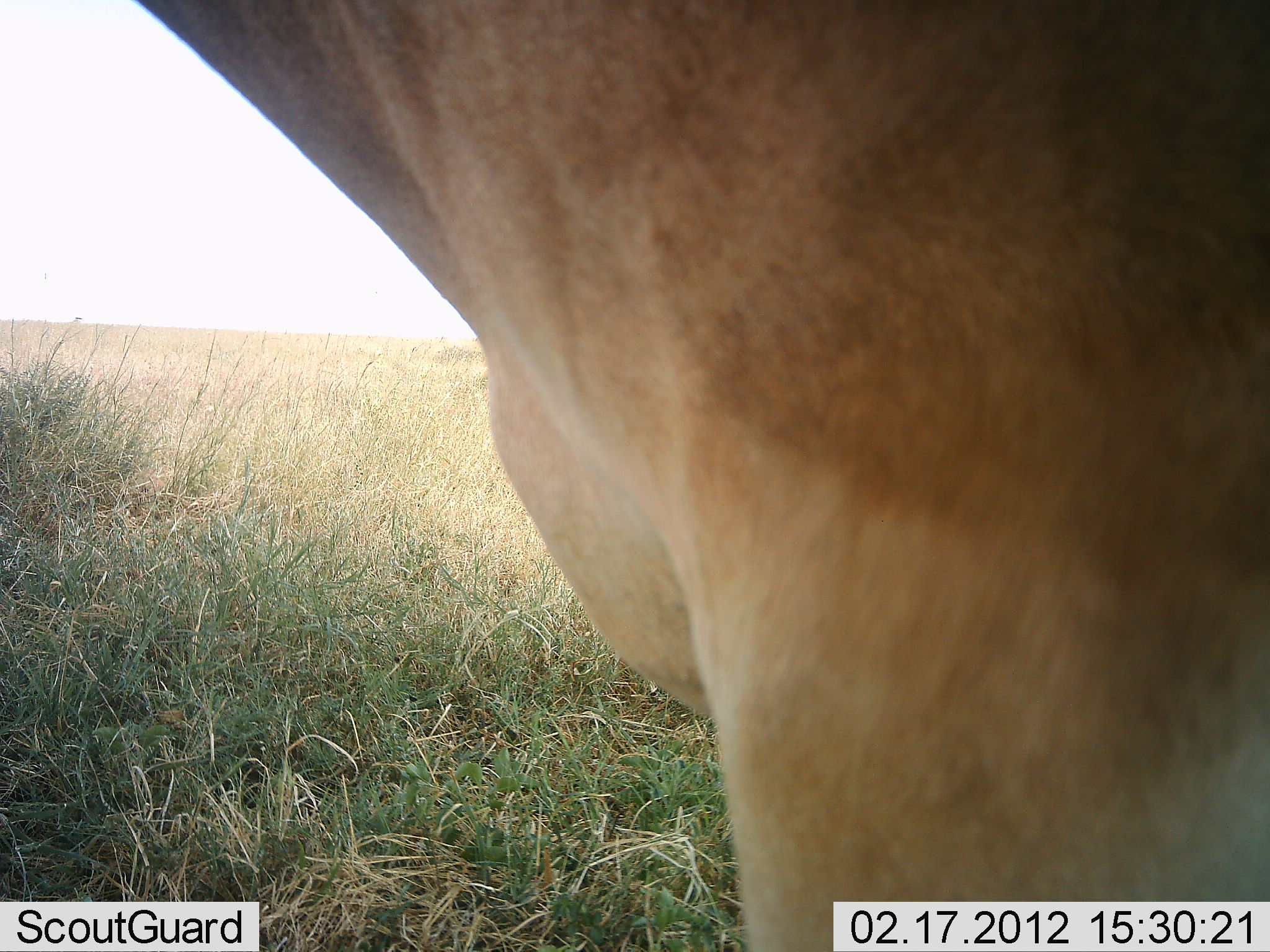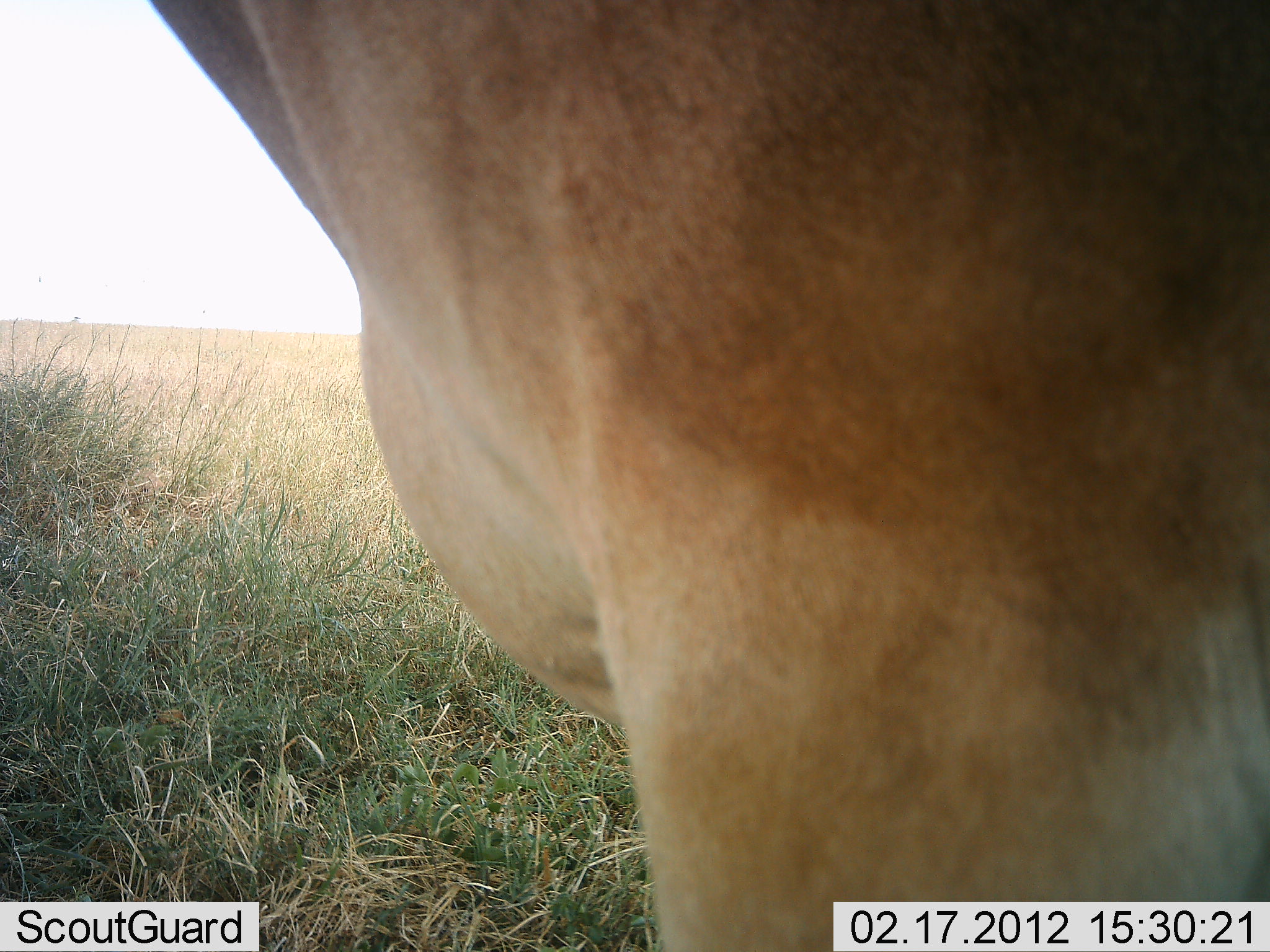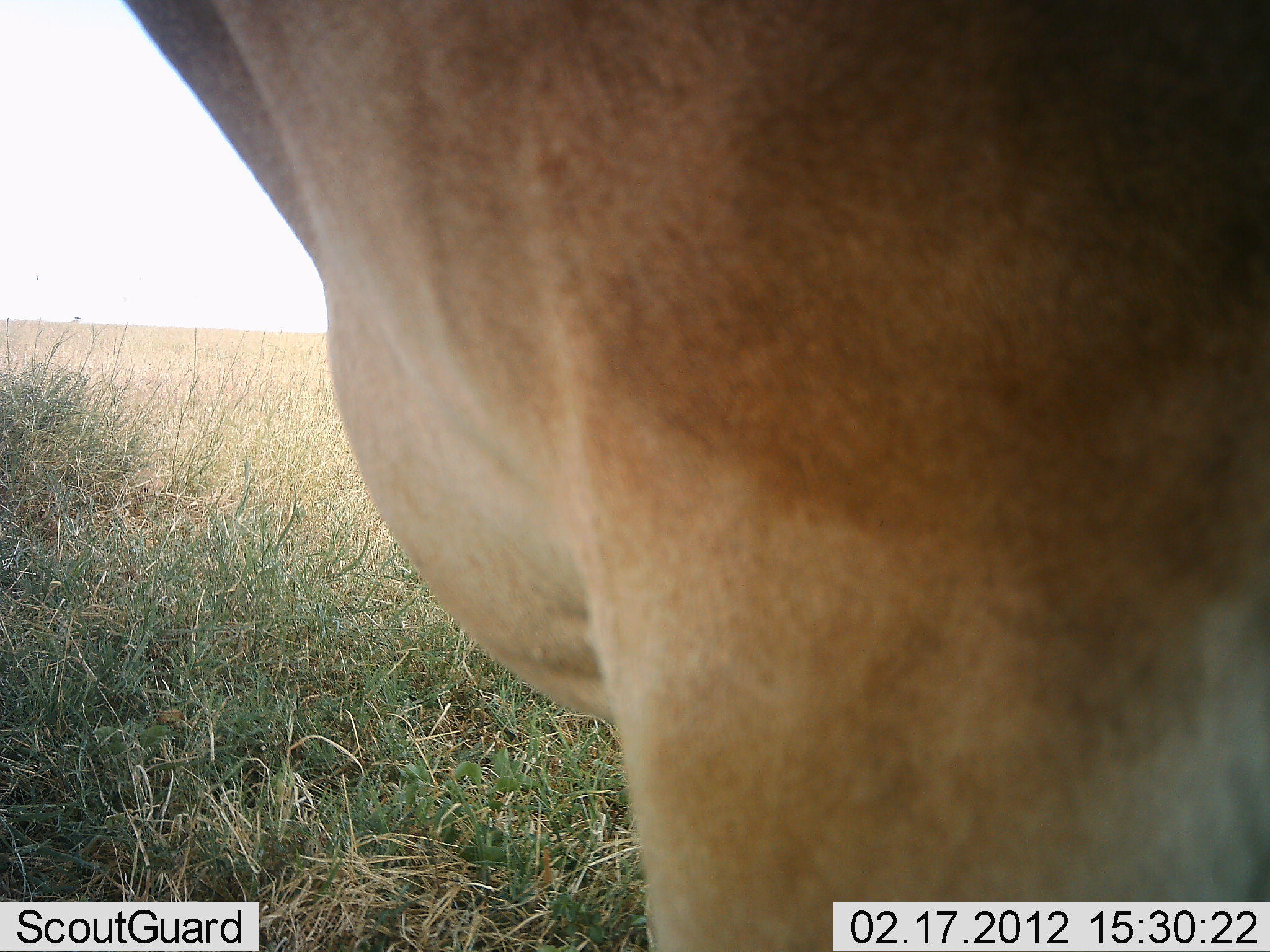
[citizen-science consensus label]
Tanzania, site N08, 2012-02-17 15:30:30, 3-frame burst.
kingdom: Animalia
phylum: Chordata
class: Mammalia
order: Artiodactyla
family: Bovidae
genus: Alcelaphus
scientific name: Alcelaphus buselaphus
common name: hartebeest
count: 1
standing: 100%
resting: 0%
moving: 0%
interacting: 0%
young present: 0%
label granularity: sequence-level